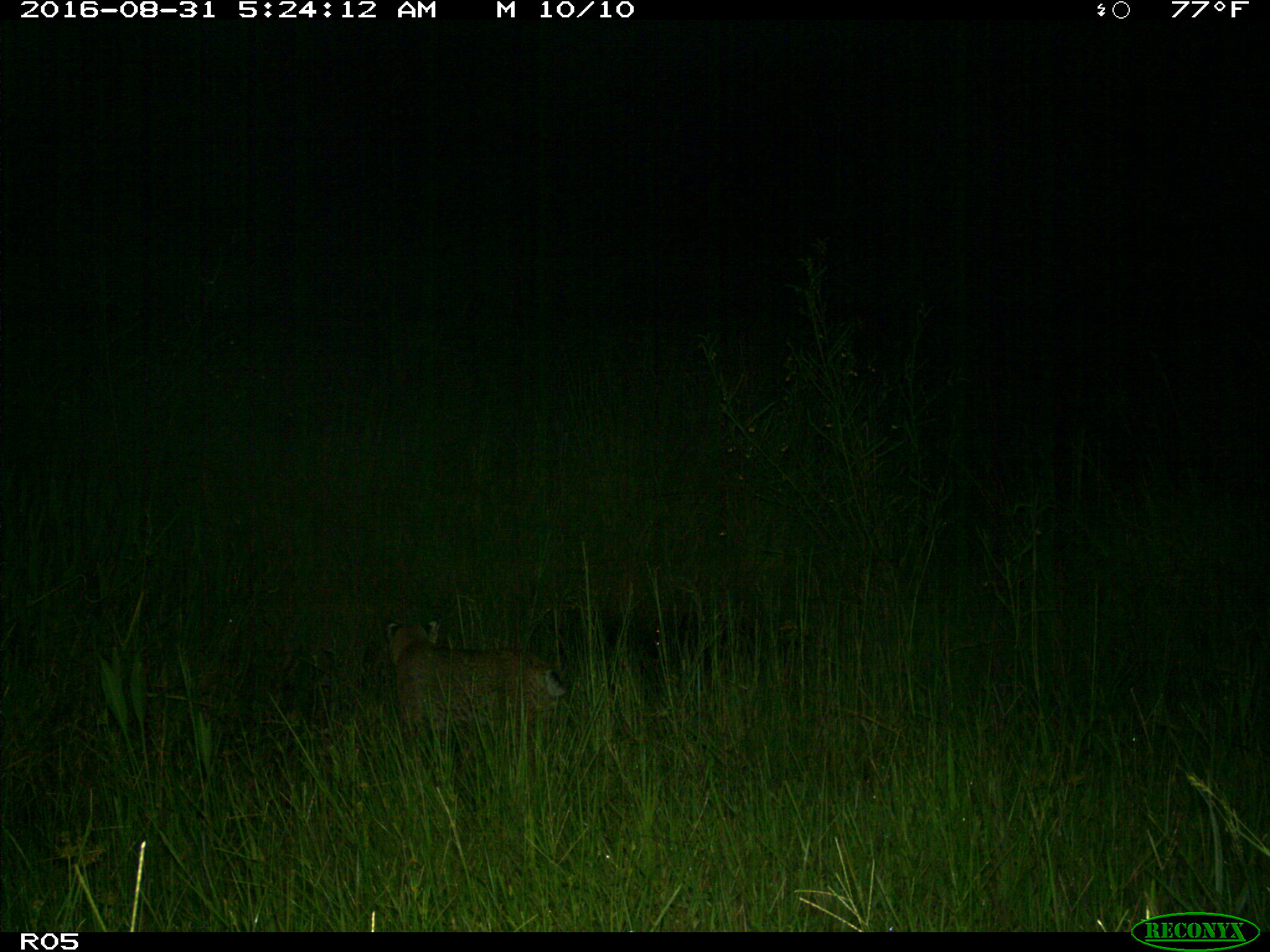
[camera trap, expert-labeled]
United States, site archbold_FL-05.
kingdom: Animalia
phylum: Chordata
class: Mammalia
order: Carnivora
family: Felidae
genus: Lynx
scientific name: Lynx rufus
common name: bobcat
Lynx rufus (bobcat).